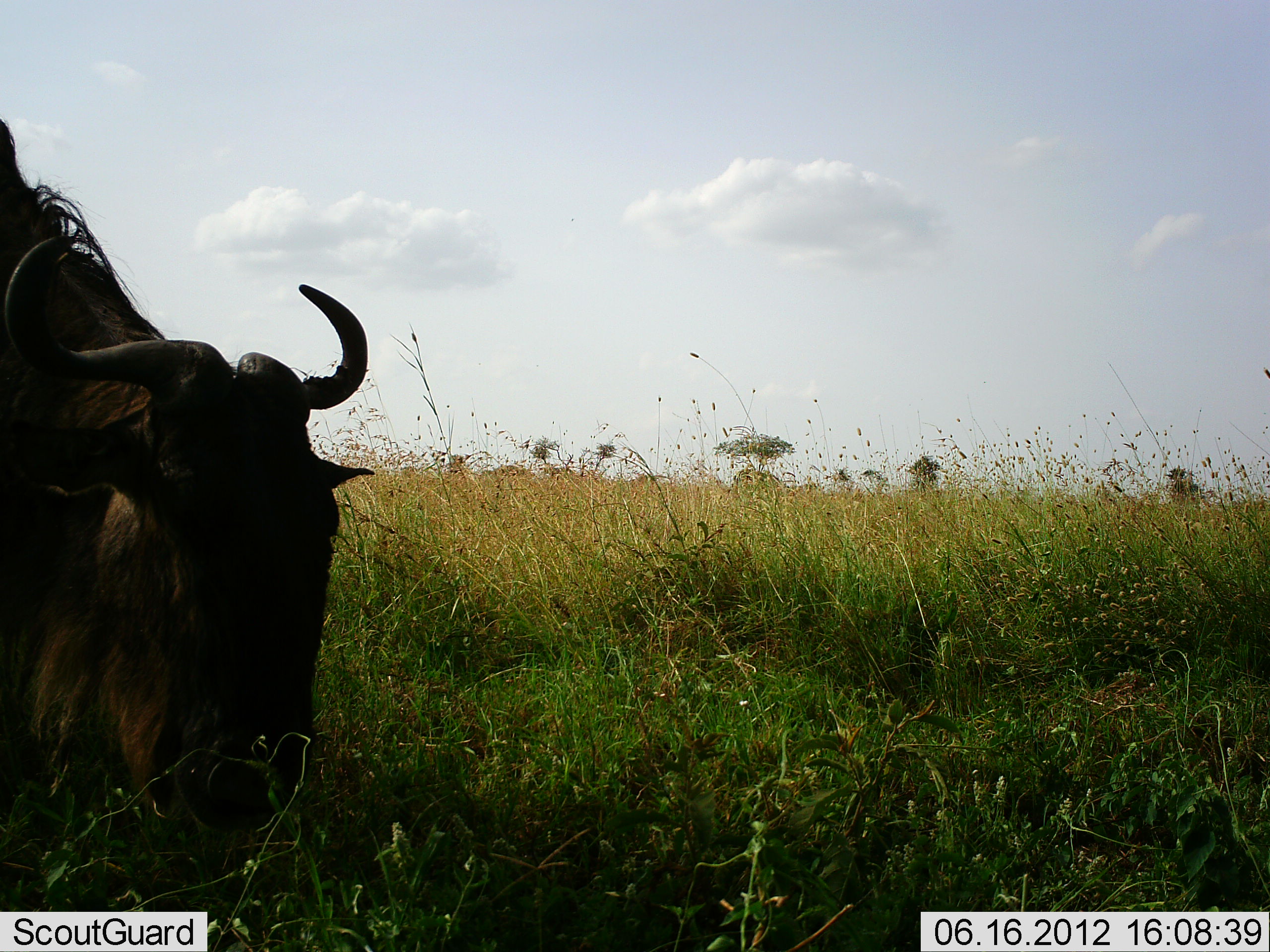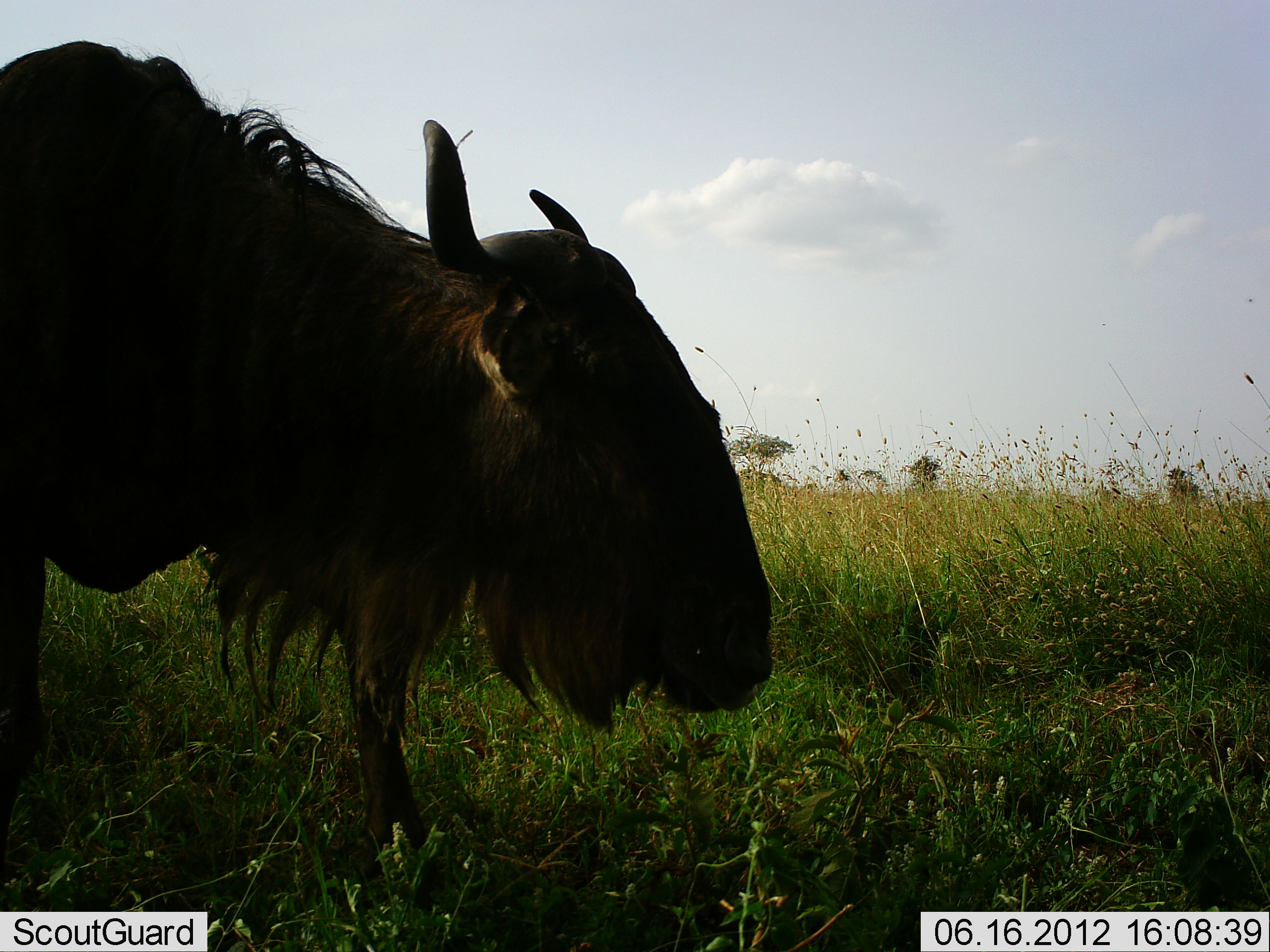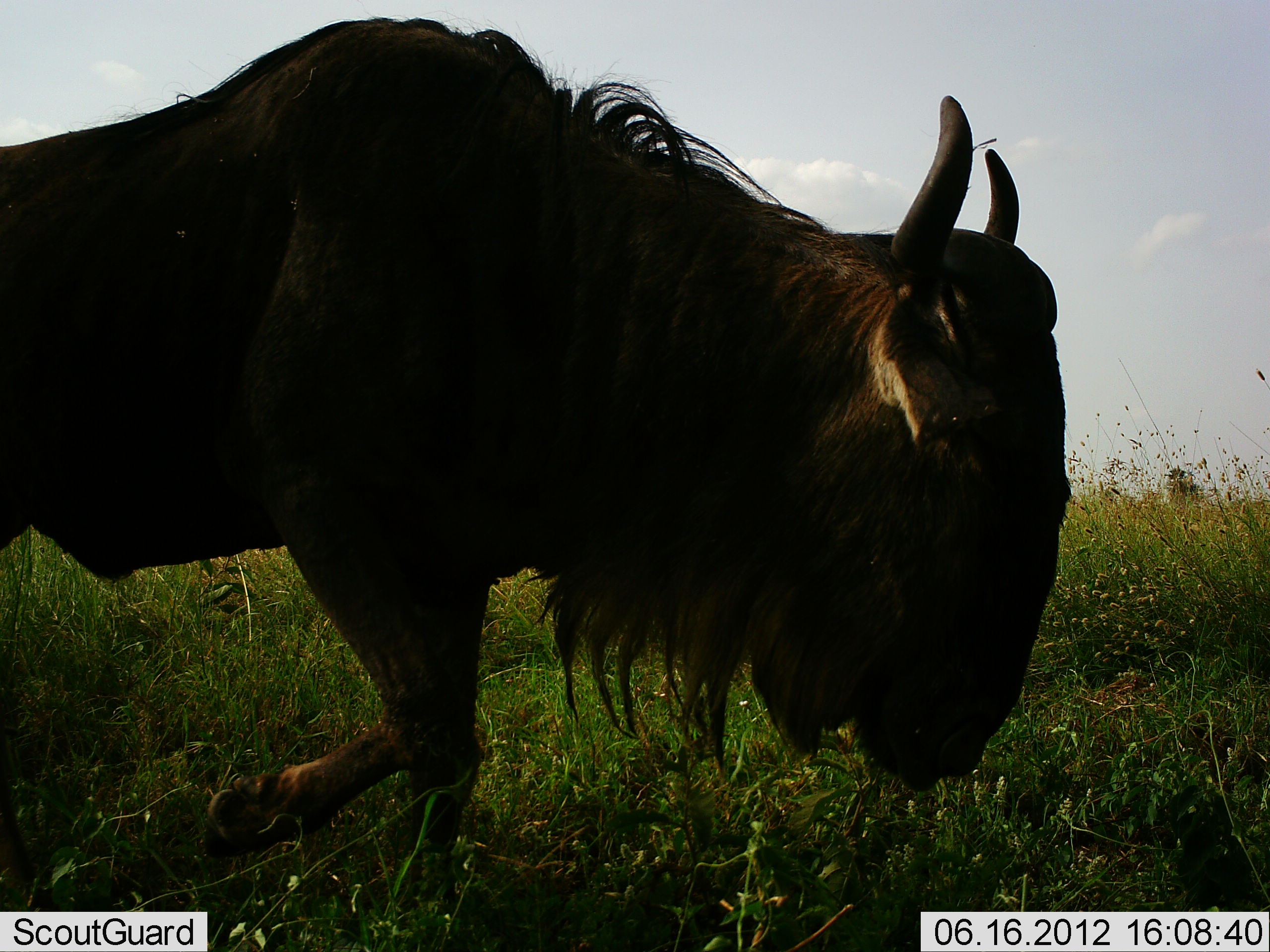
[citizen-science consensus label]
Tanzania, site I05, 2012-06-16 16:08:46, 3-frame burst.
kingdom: Animalia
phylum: Chordata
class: Mammalia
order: Artiodactyla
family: Bovidae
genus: Connochaetes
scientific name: Connochaetes taurinus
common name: blue wildebeest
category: wildebeest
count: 1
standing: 20%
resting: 0%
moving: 0%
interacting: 0%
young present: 0%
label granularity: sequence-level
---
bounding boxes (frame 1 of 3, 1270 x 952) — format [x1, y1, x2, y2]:
animal: [0, 119, 371, 838]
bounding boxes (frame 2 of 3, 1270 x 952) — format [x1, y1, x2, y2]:
animal: [0, 41, 781, 886]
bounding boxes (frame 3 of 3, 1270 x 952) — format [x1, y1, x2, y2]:
animal: [2, 14, 1076, 933]